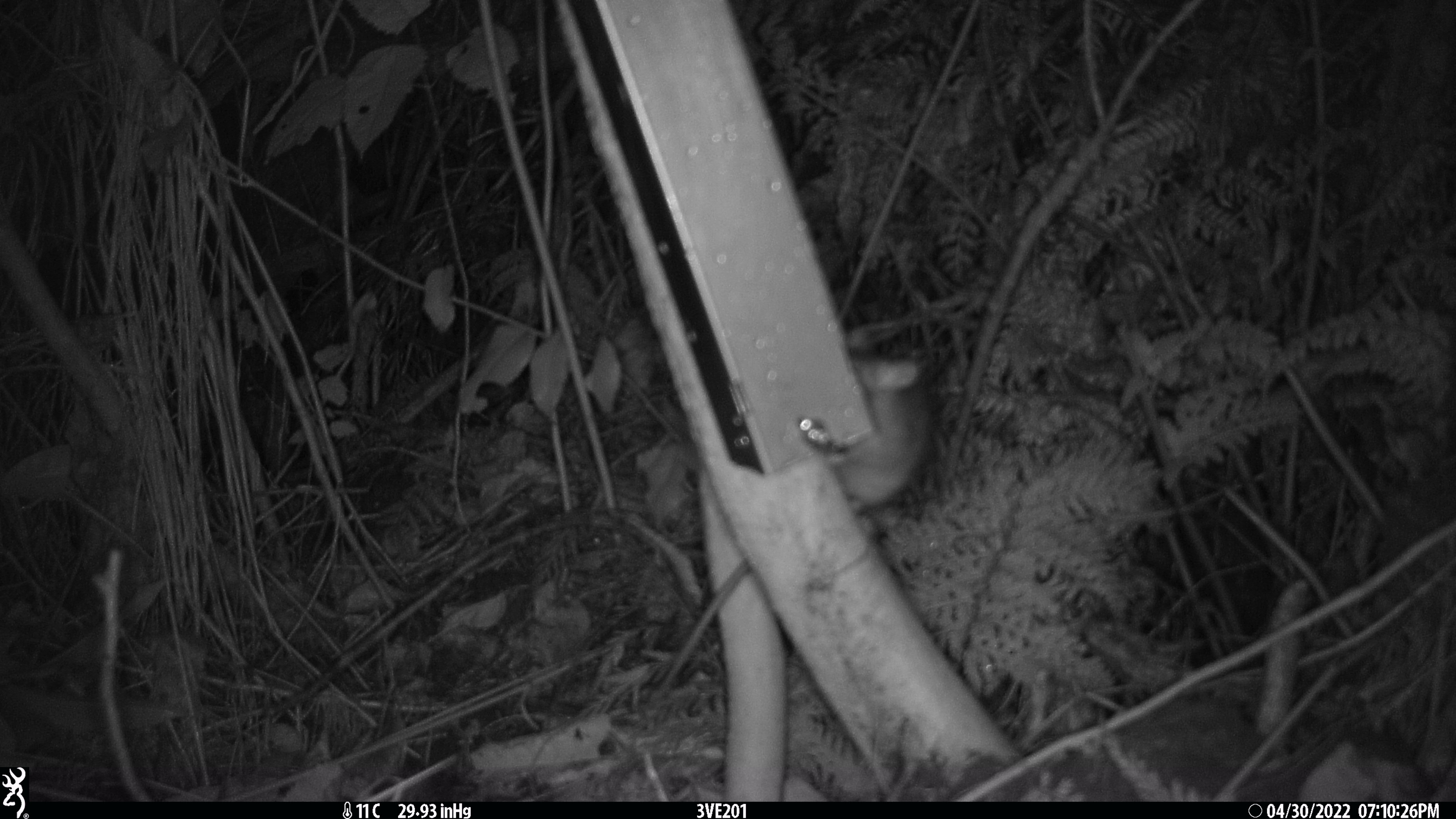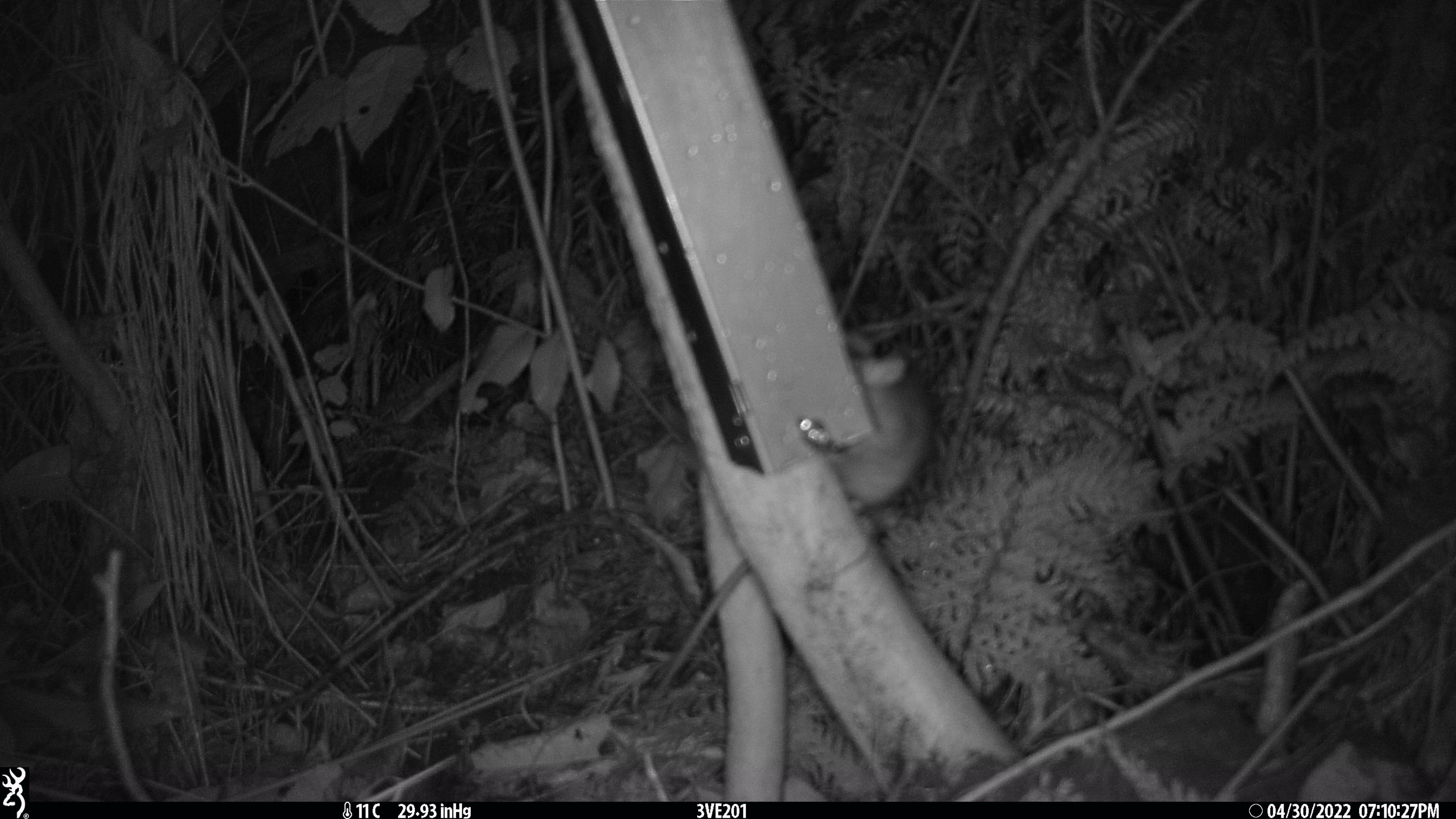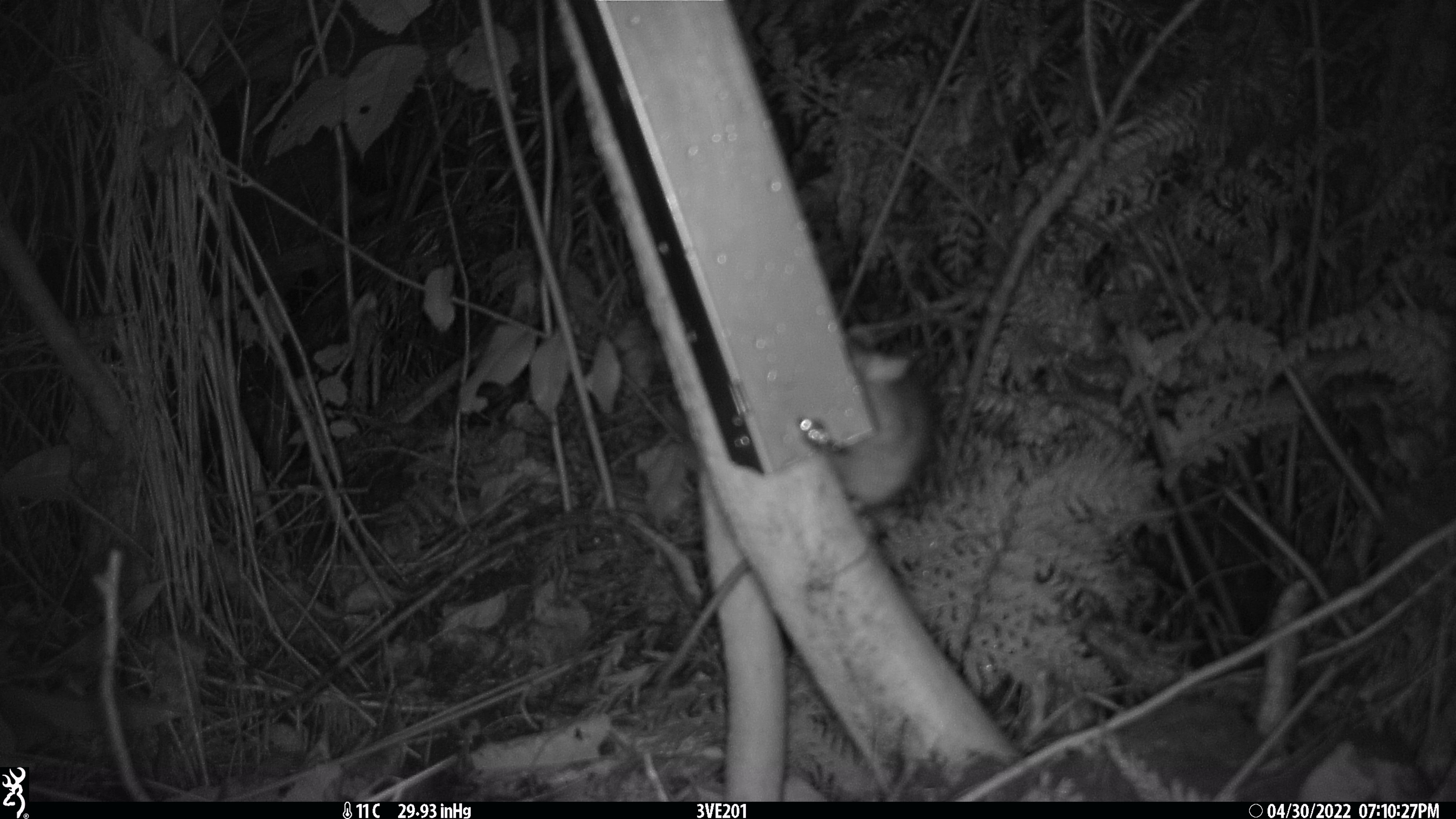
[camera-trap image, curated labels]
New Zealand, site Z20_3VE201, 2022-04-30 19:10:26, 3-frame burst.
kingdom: Animalia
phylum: Chordata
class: Mammalia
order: Rodentia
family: Muridae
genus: Rattus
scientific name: Rattus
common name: rat